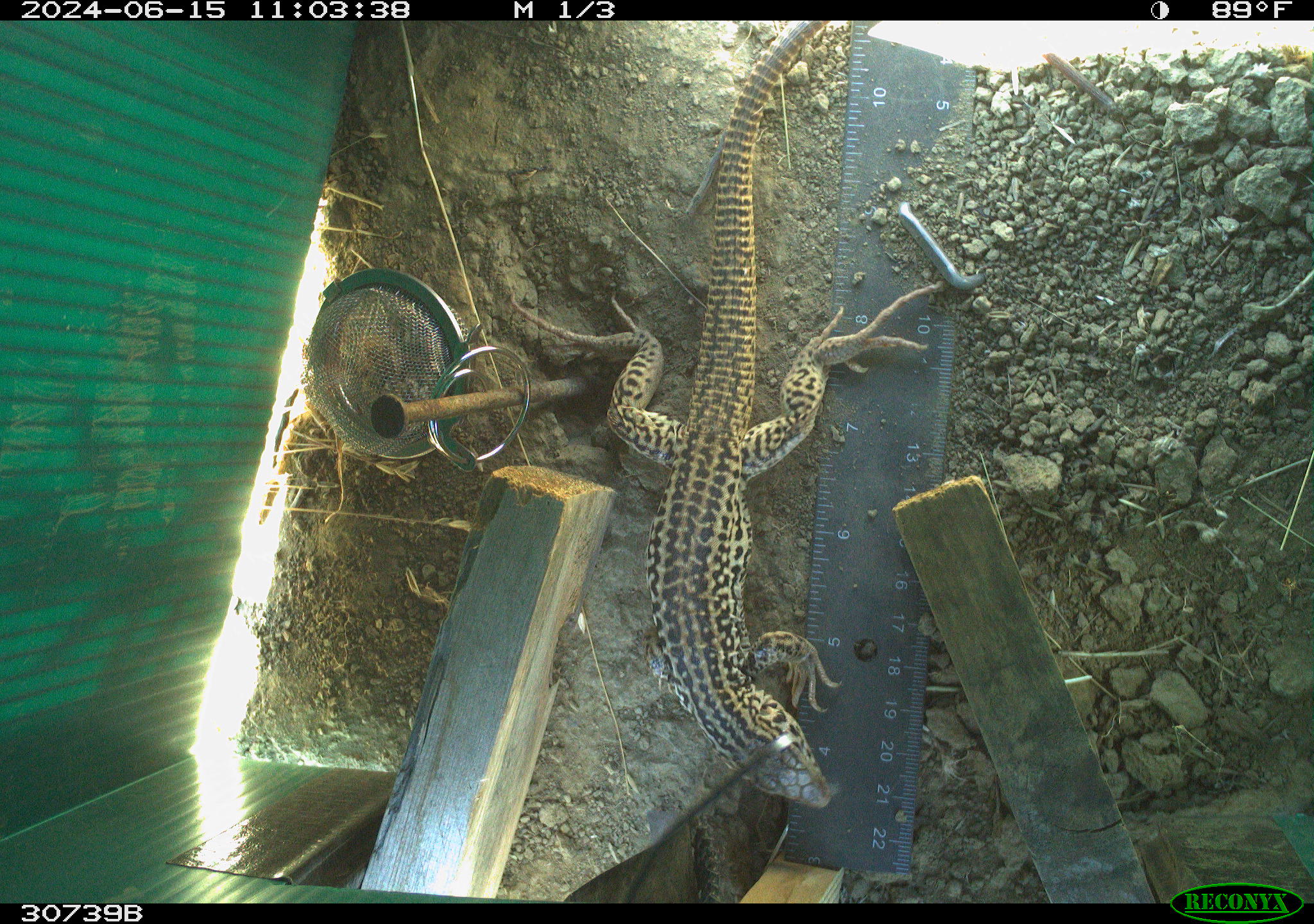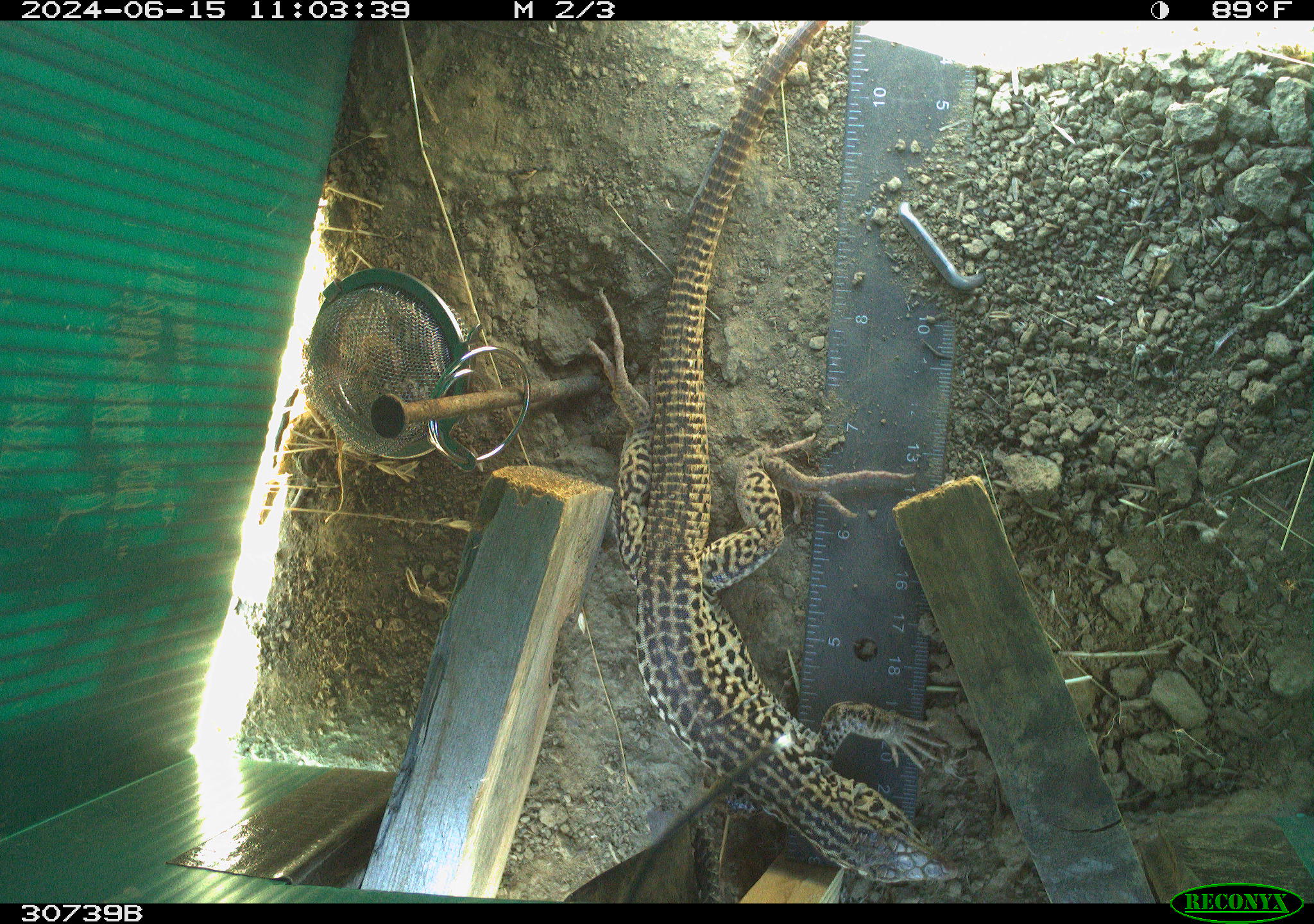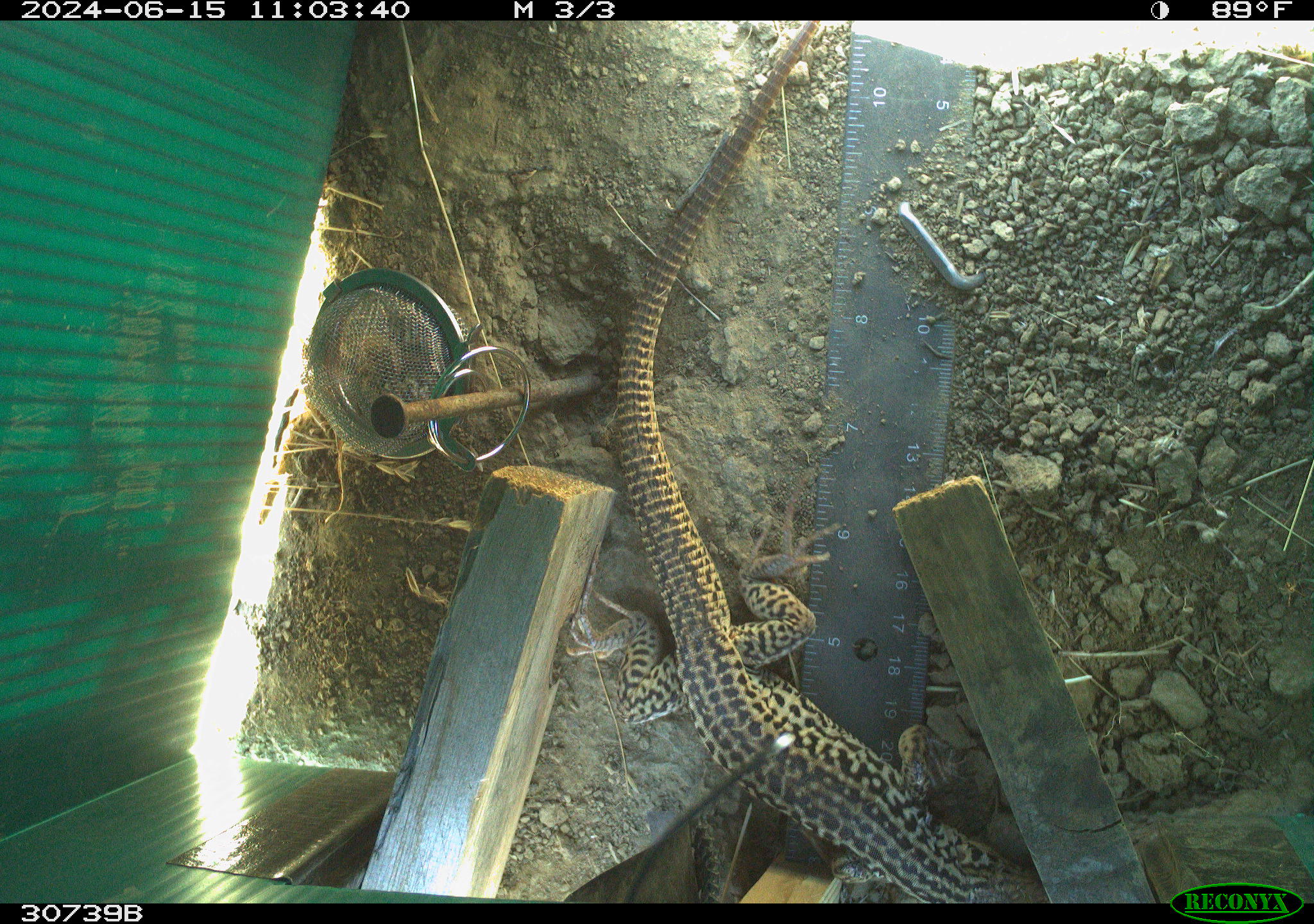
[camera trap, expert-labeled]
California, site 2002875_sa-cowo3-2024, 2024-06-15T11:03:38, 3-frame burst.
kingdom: Animalia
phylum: Chordata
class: Reptilia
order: Squamata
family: Teiidae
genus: Aspidoscelis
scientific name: Aspidoscelis tigris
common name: western whiptail